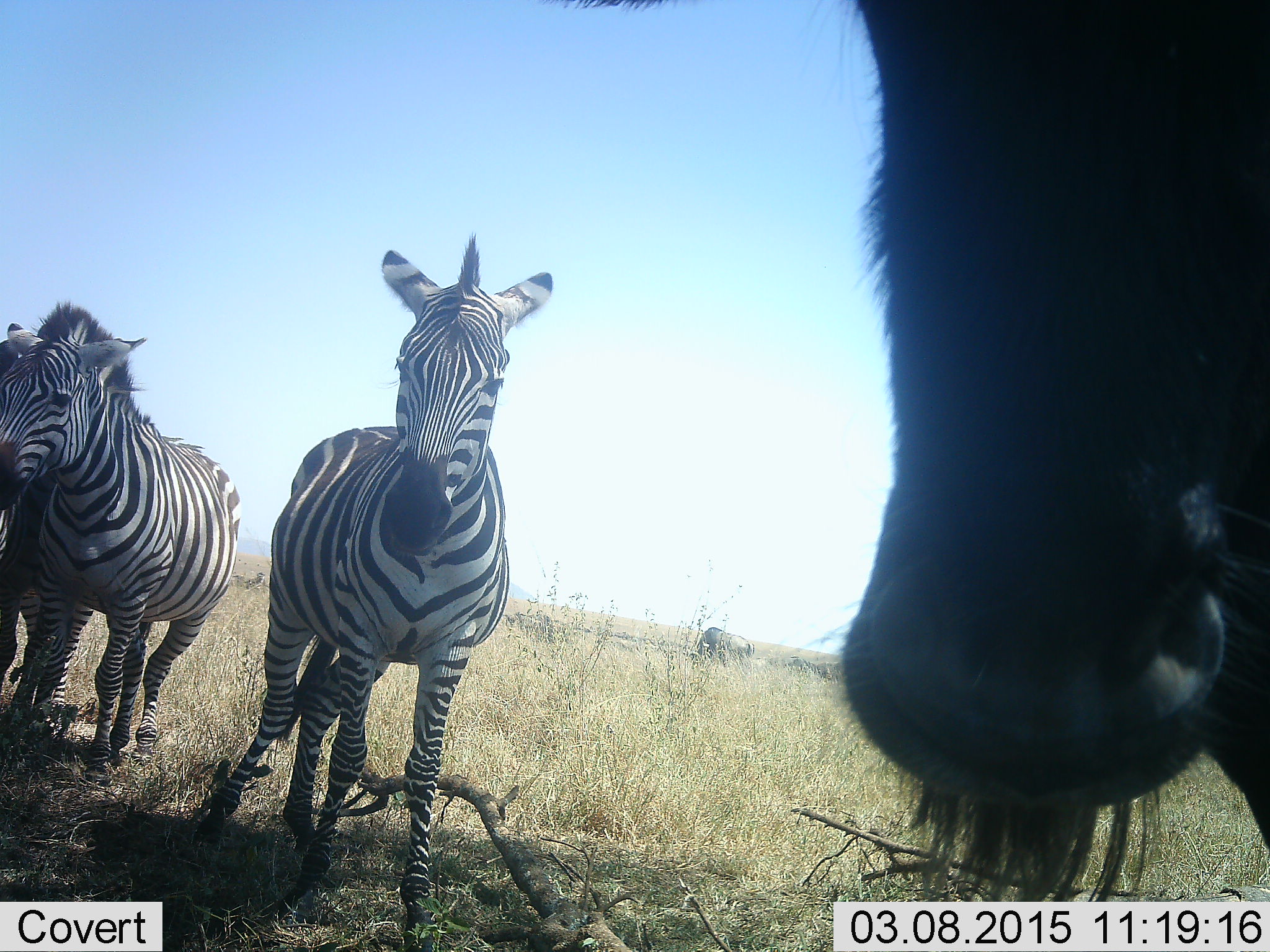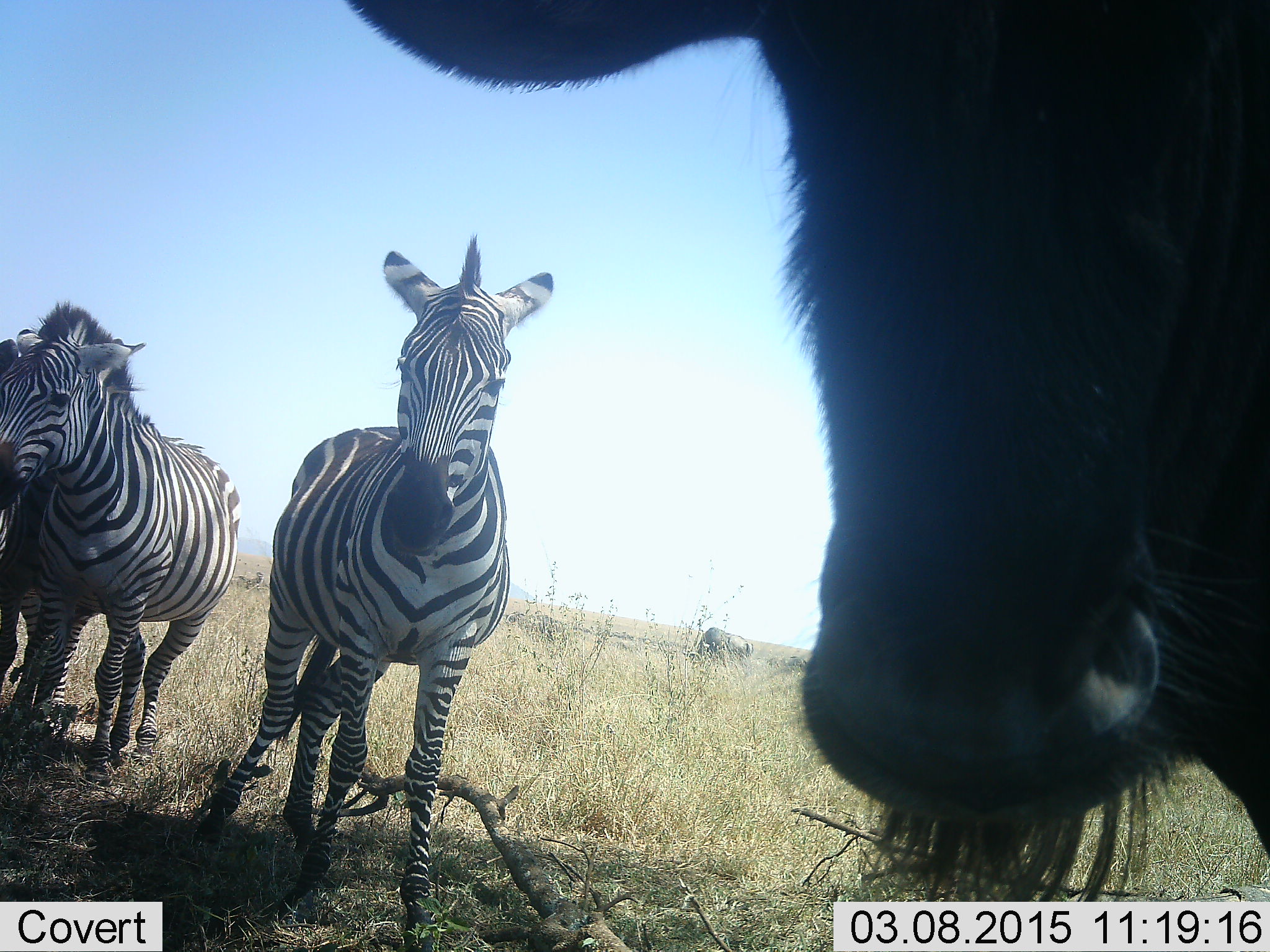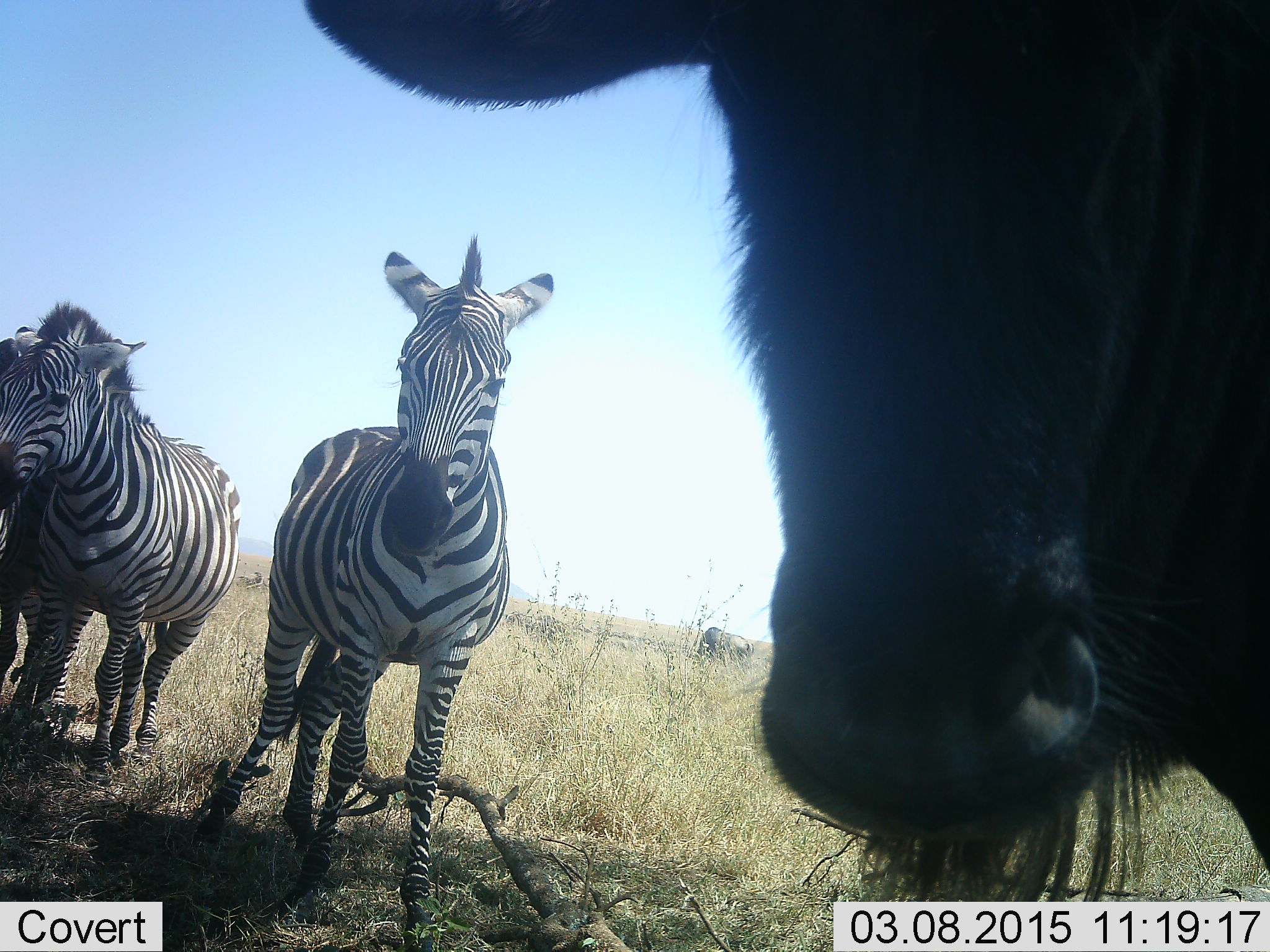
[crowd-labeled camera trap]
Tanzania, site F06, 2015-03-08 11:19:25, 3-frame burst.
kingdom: Animalia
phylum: Chordata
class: Mammalia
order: Artiodactyla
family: Bovidae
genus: Connochaetes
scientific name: Connochaetes taurinus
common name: blue wildebeest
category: wildebeest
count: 1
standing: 100%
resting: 0%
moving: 0%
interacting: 0%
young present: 0%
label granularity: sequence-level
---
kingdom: Animalia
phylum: Chordata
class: Mammalia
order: Perissodactyla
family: Equidae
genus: Equus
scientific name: Equus quagga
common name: plains zebra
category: zebra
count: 3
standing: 92%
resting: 0%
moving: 0%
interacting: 15%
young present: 0%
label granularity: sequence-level